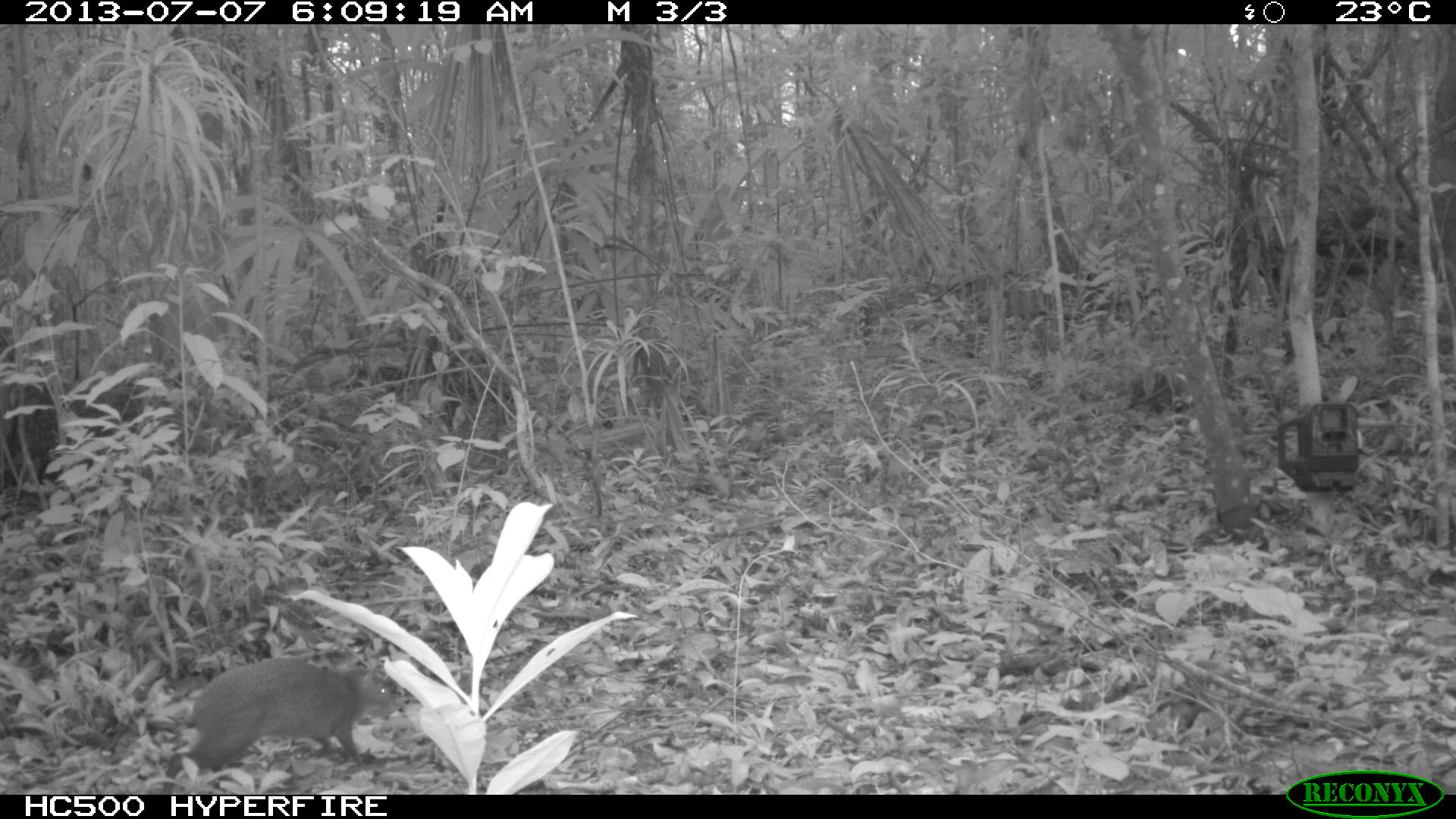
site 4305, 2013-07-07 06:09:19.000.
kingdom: Animalia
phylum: Chordata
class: Mammalia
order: Rodentia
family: Dasyproctidae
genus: Dasyprocta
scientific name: Dasyprocta punctata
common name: central american agouti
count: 1